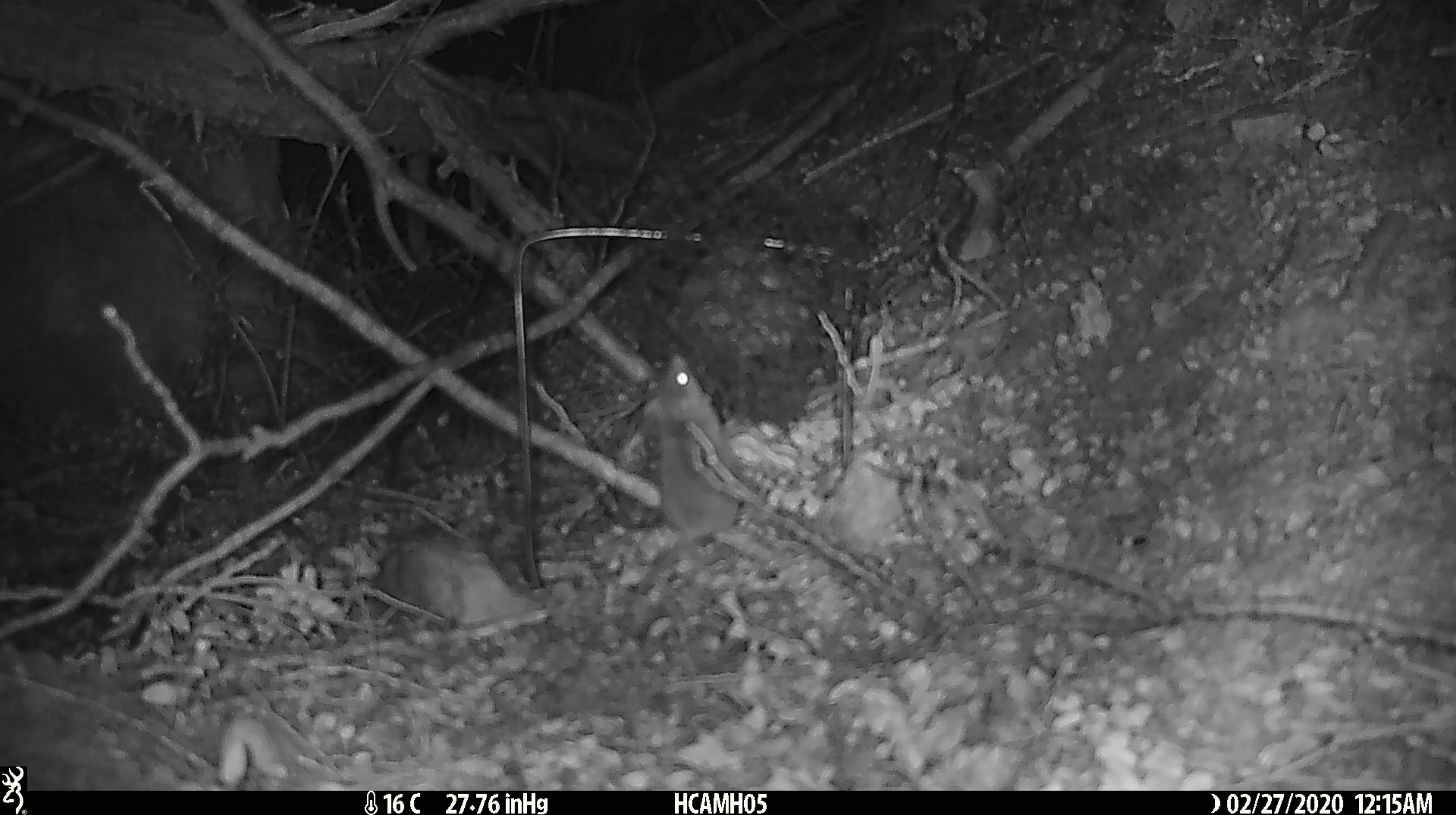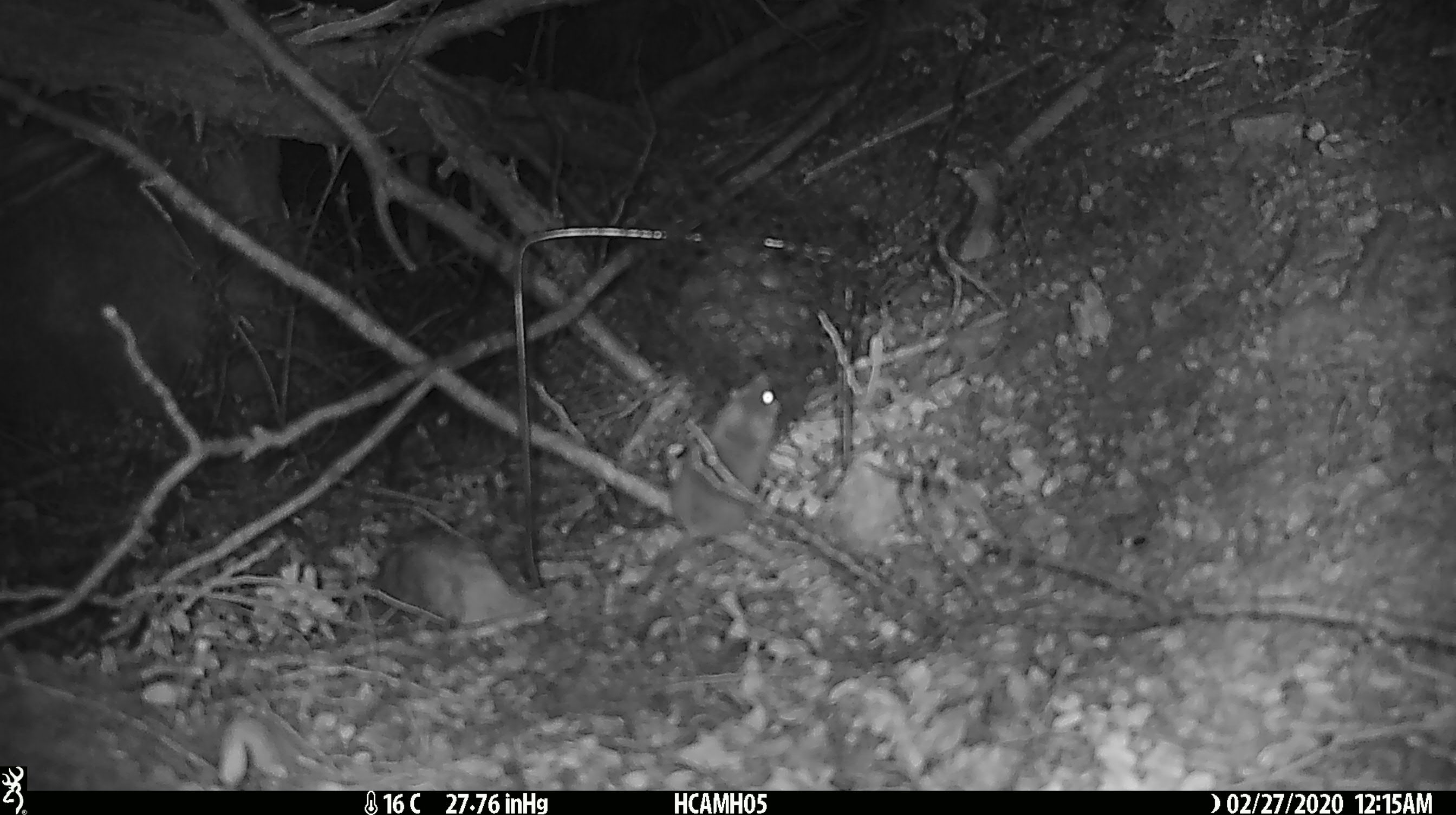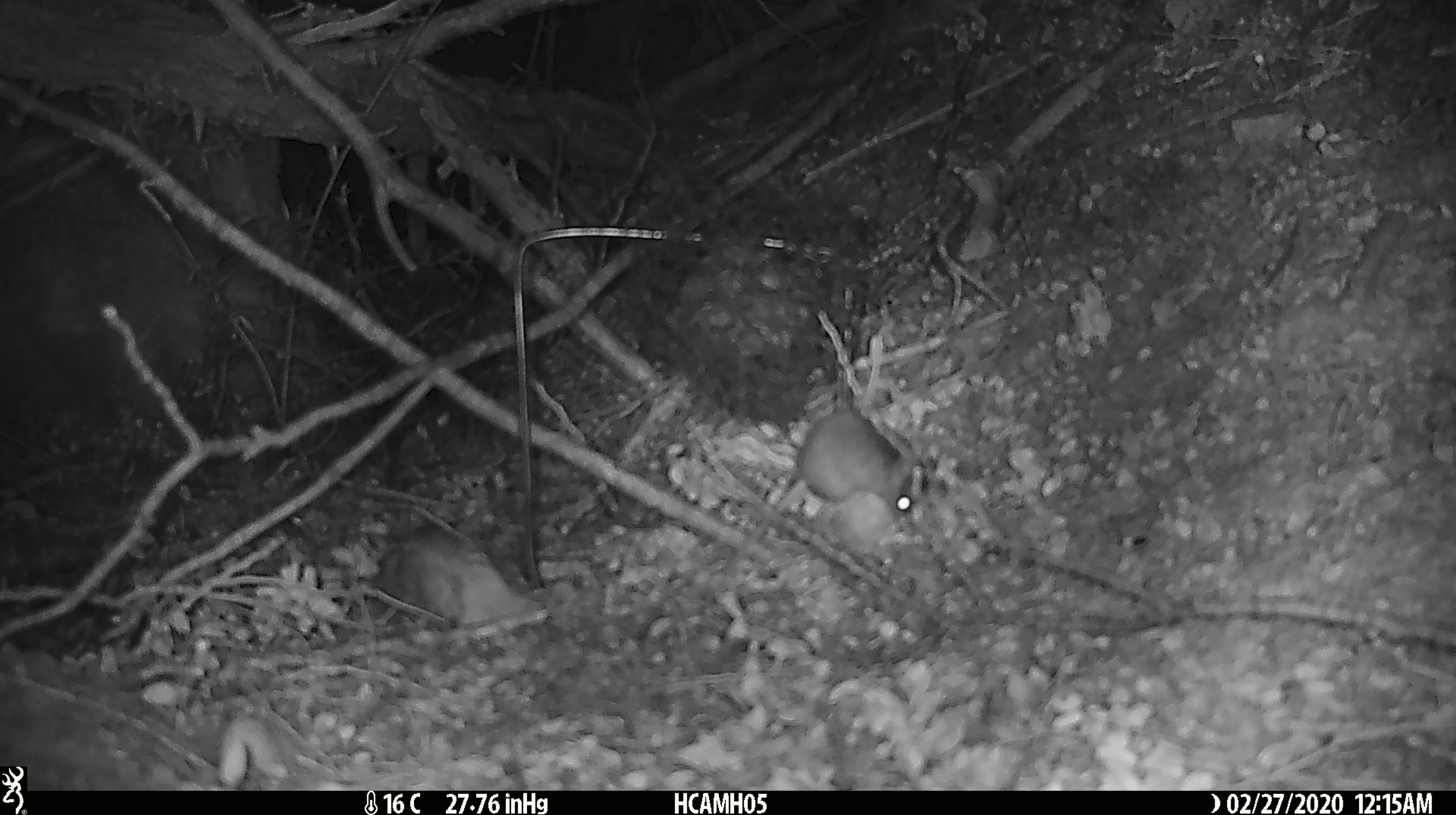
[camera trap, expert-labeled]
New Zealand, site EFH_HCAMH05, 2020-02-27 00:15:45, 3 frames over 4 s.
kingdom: Animalia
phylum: Chordata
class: Mammalia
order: Rodentia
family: Muridae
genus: Mus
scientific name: Mus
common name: mouse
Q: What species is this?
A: Mouse (Mus).